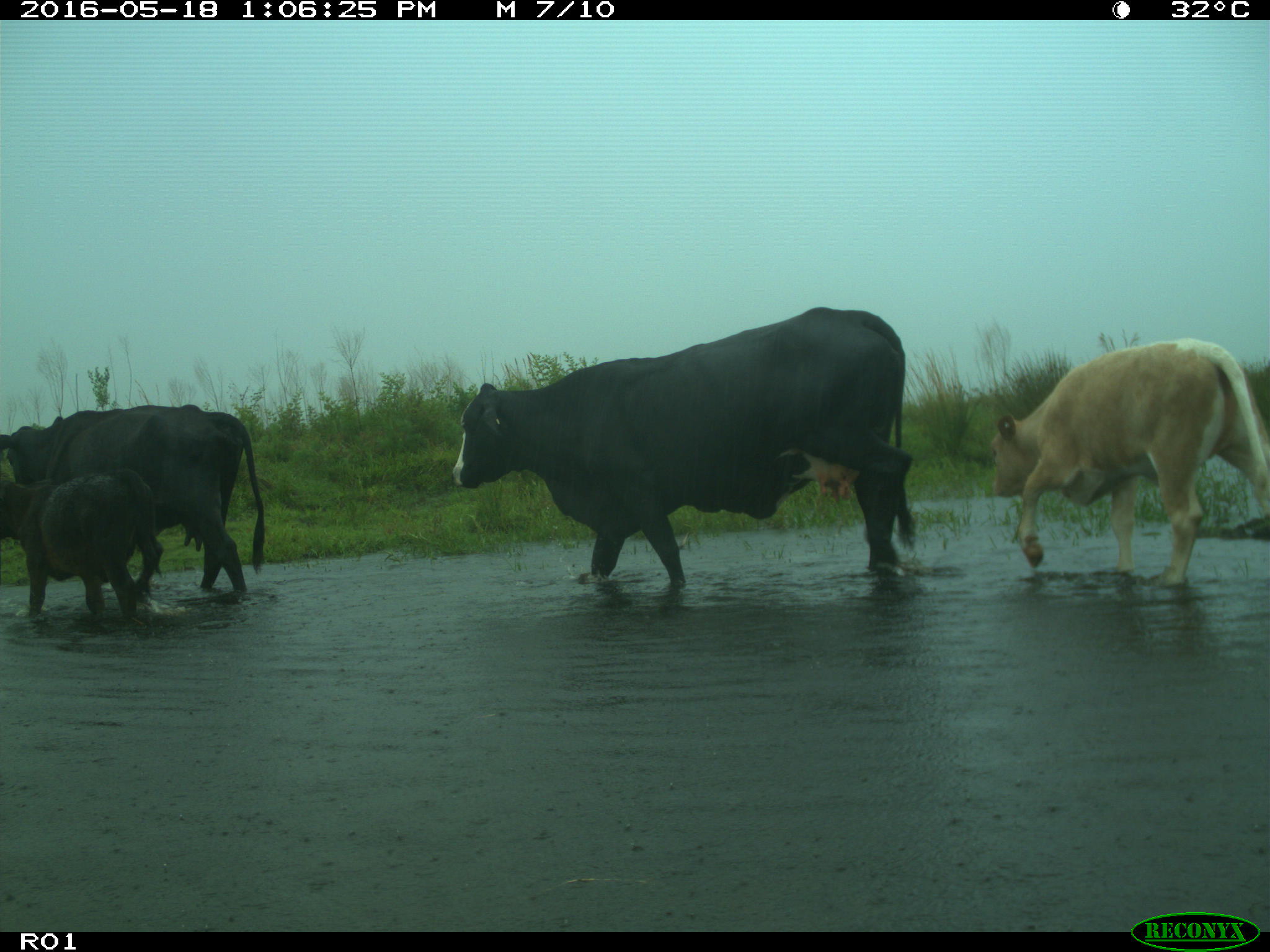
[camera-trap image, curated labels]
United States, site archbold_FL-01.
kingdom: Animalia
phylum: Chordata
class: Mammalia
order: Artiodactyla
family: Bovidae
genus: Bos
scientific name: Bos taurus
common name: domestic cow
Bos taurus (domestic cow).